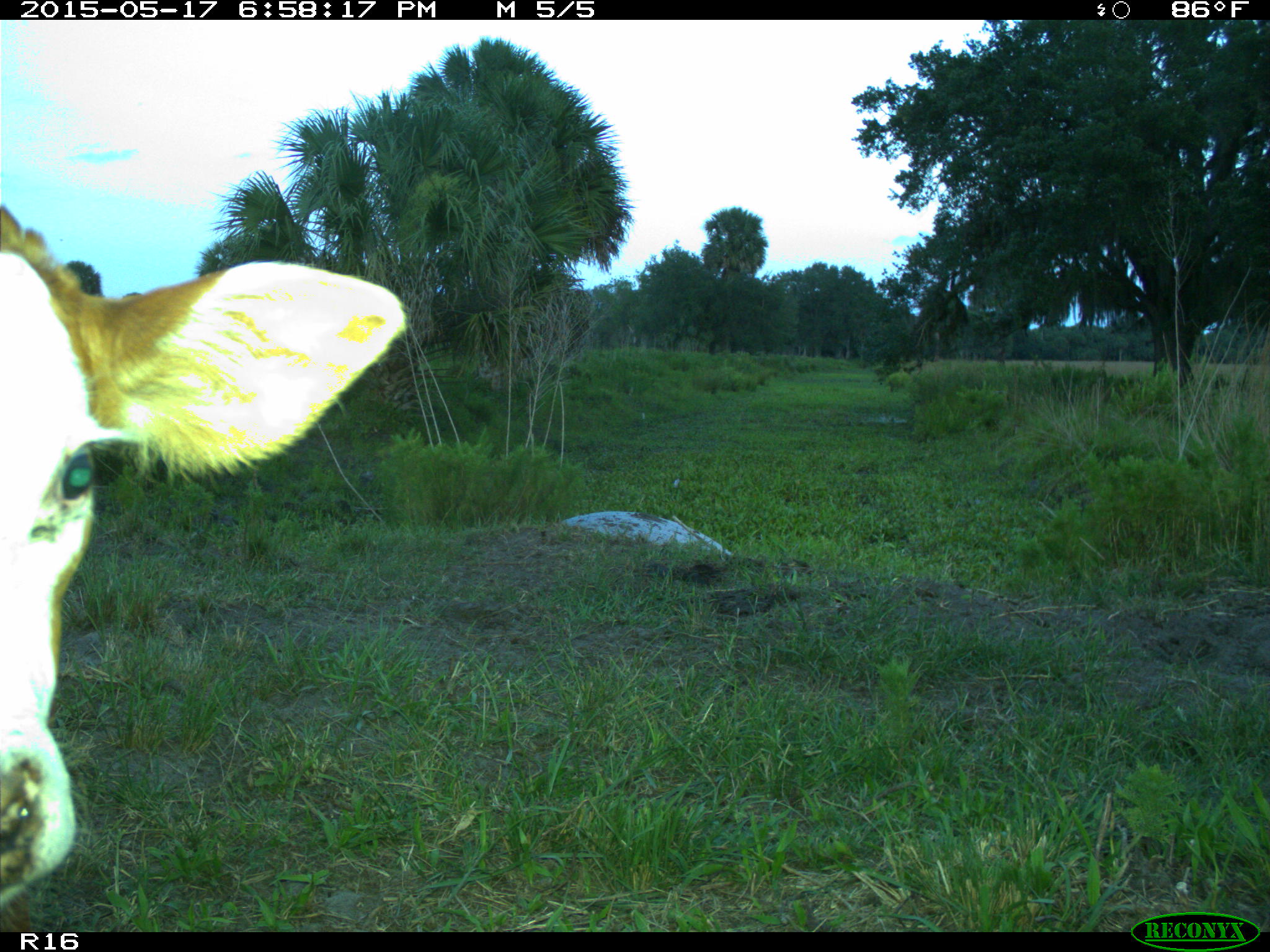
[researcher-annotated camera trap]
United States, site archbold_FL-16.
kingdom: Animalia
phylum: Chordata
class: Mammalia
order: Artiodactyla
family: Bovidae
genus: Bos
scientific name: Bos taurus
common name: domestic cow